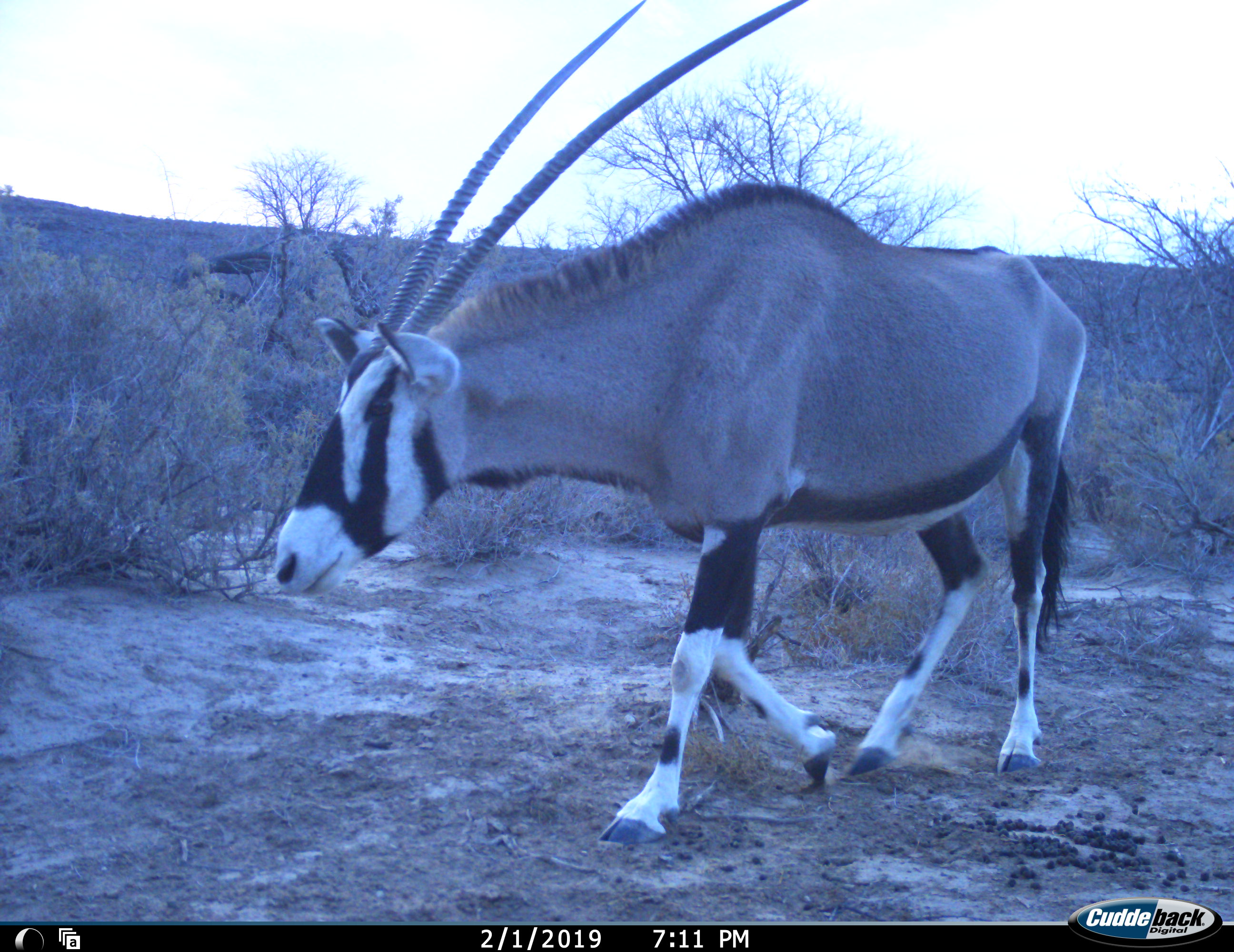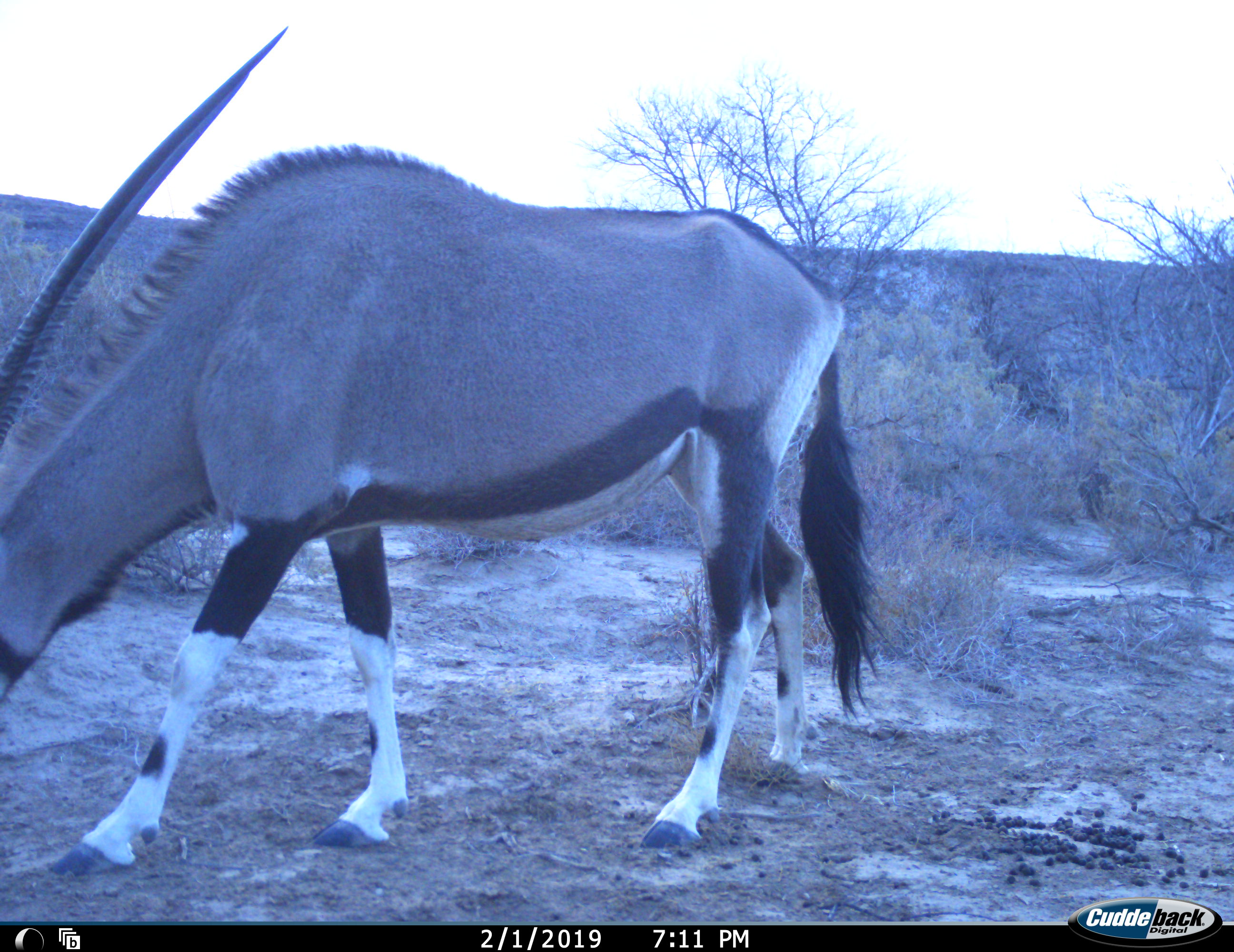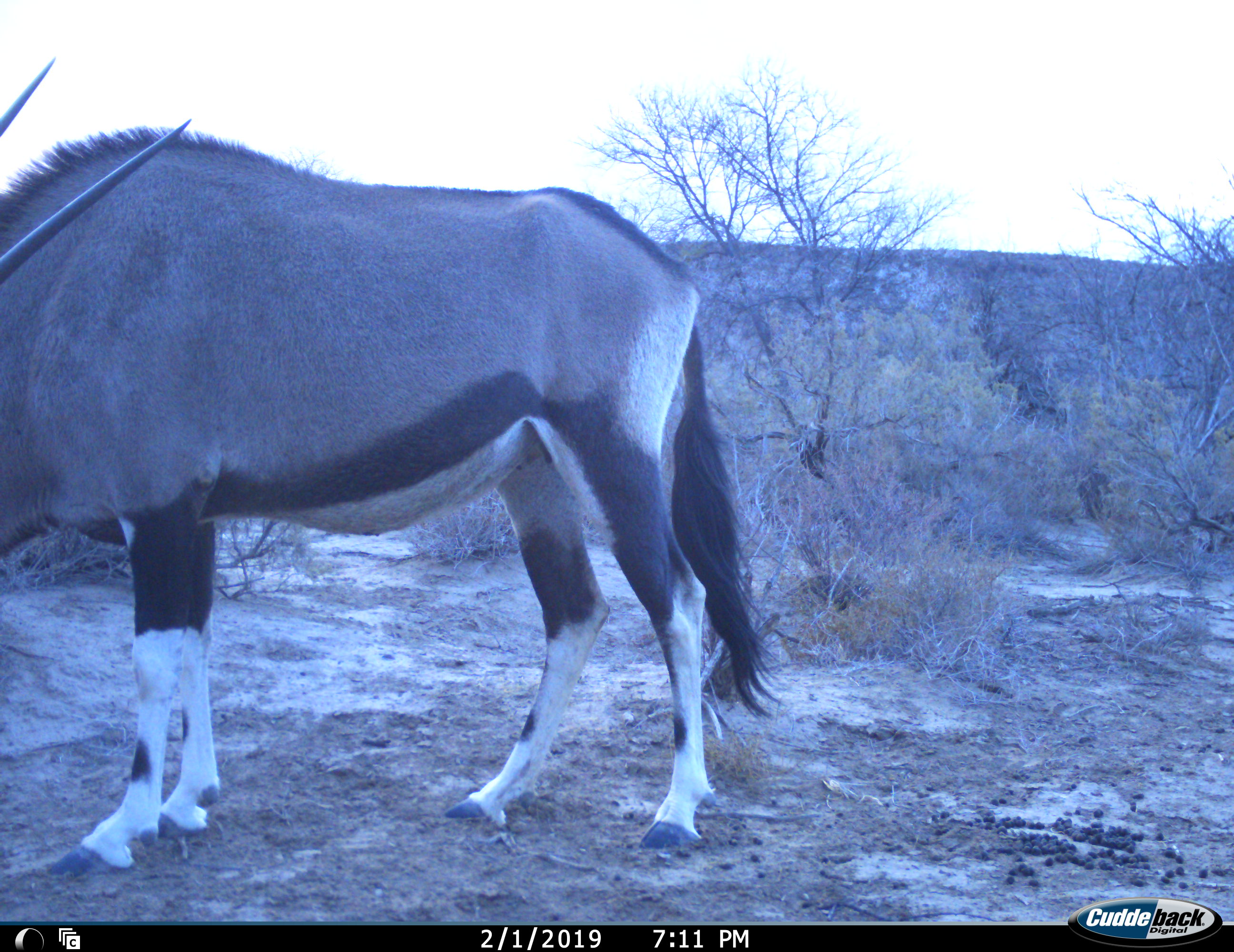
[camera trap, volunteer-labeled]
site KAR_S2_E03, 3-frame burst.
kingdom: Animalia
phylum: Chordata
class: Mammalia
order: Artiodactyla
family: Bovidae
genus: Oryx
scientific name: Oryx gazella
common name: gemsbok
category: oryx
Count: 1.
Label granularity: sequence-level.